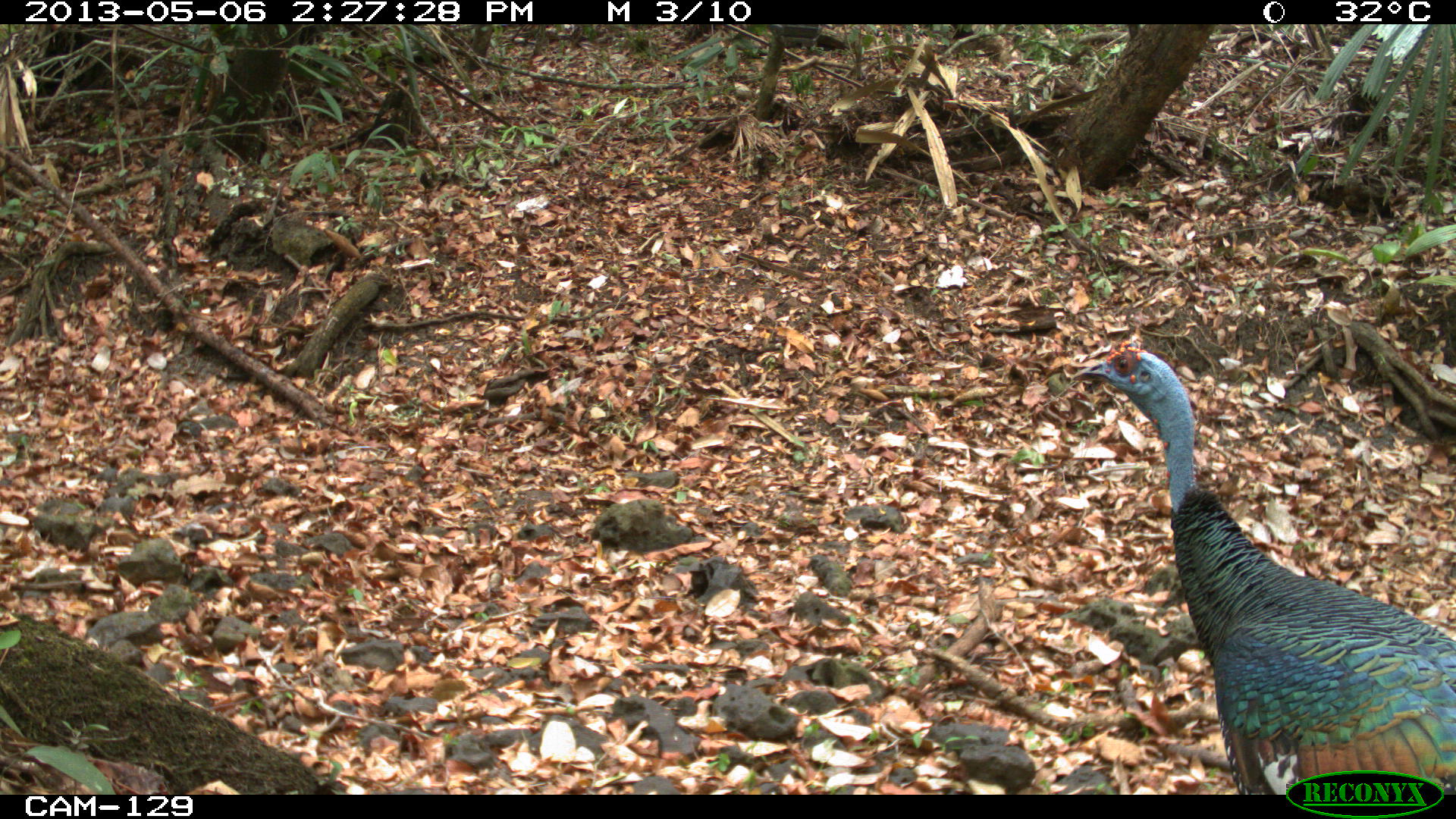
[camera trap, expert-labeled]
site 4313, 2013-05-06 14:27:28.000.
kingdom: Animalia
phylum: Chordata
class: Aves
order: Galliformes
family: Phasianidae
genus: Meleagris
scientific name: Meleagris ocellata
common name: ocellated turkey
Meleagris ocellata (ocellated turkey), count 1, sex male.